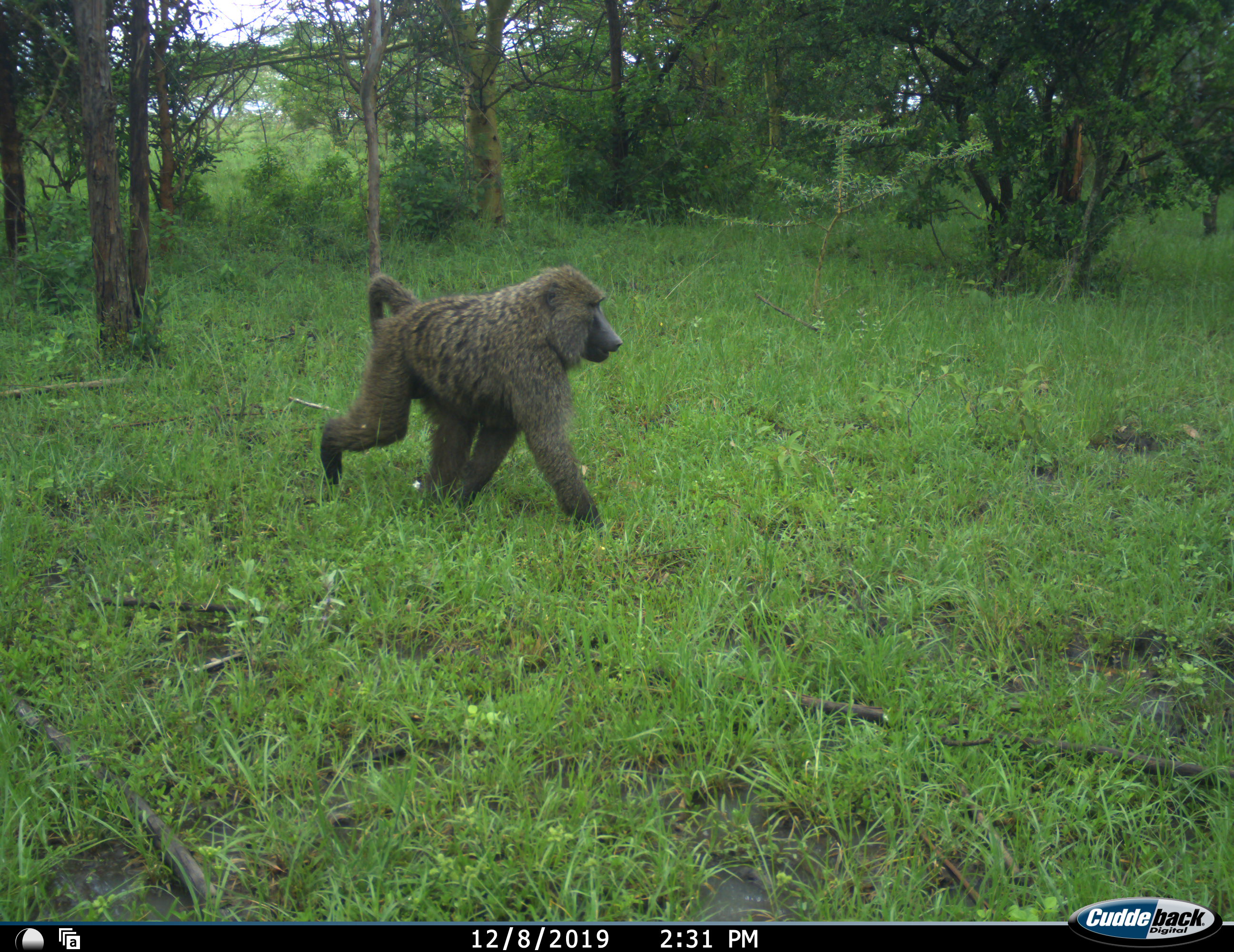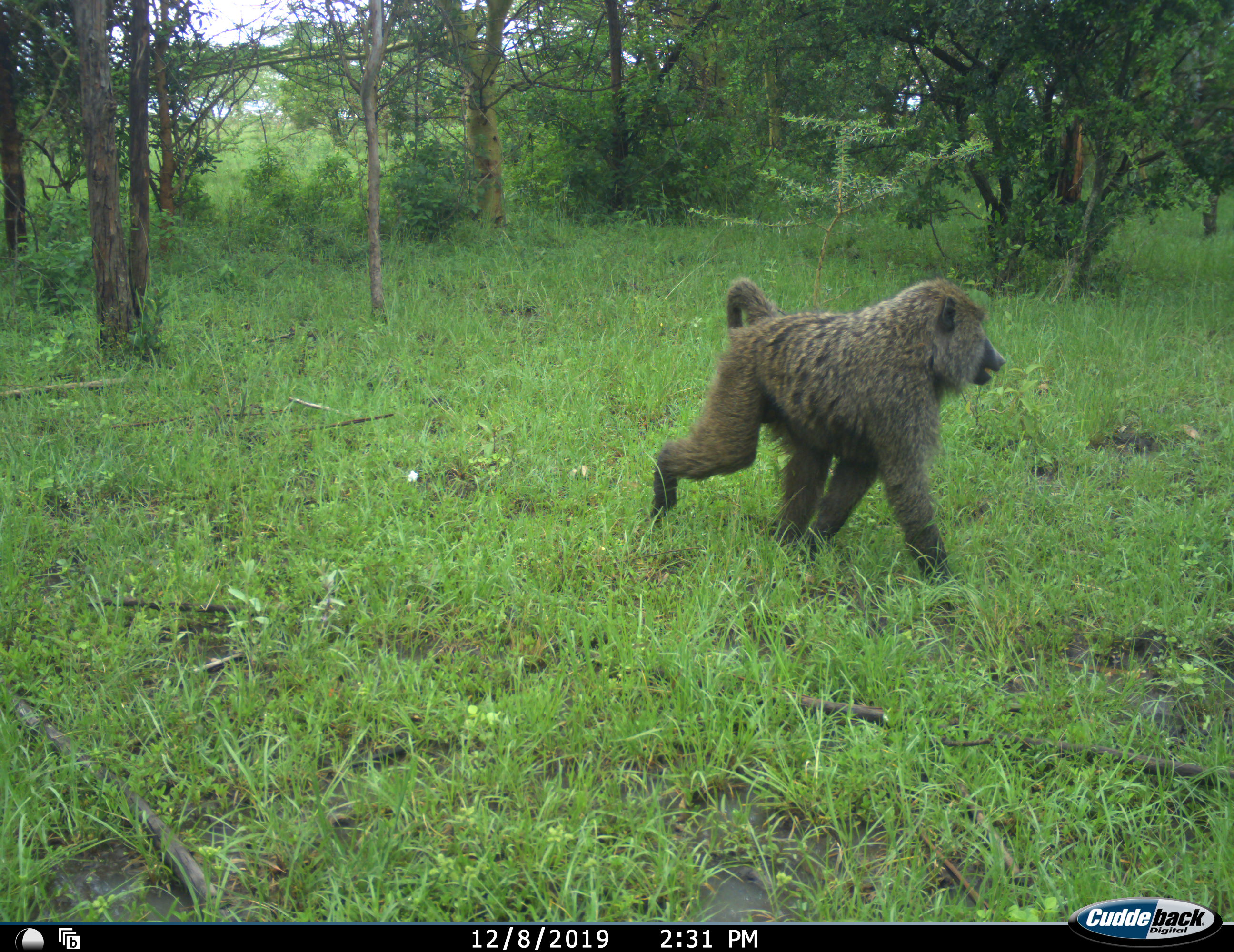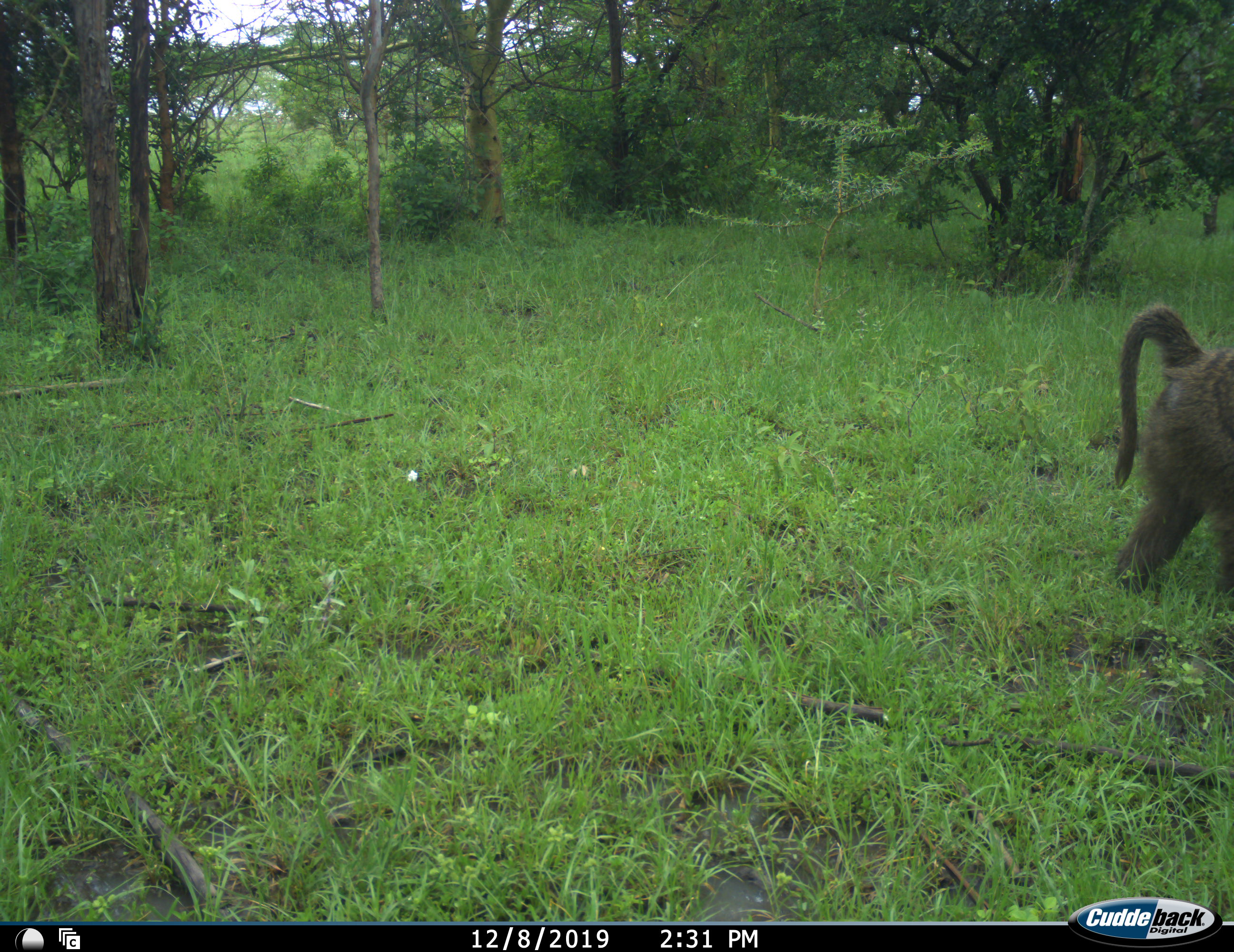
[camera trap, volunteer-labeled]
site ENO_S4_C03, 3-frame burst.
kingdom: Animalia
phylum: Chordata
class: Mammalia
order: Primates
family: Cercopithecidae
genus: Papio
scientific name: Papio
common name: baboon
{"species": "baboon (Papio)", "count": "1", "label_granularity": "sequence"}